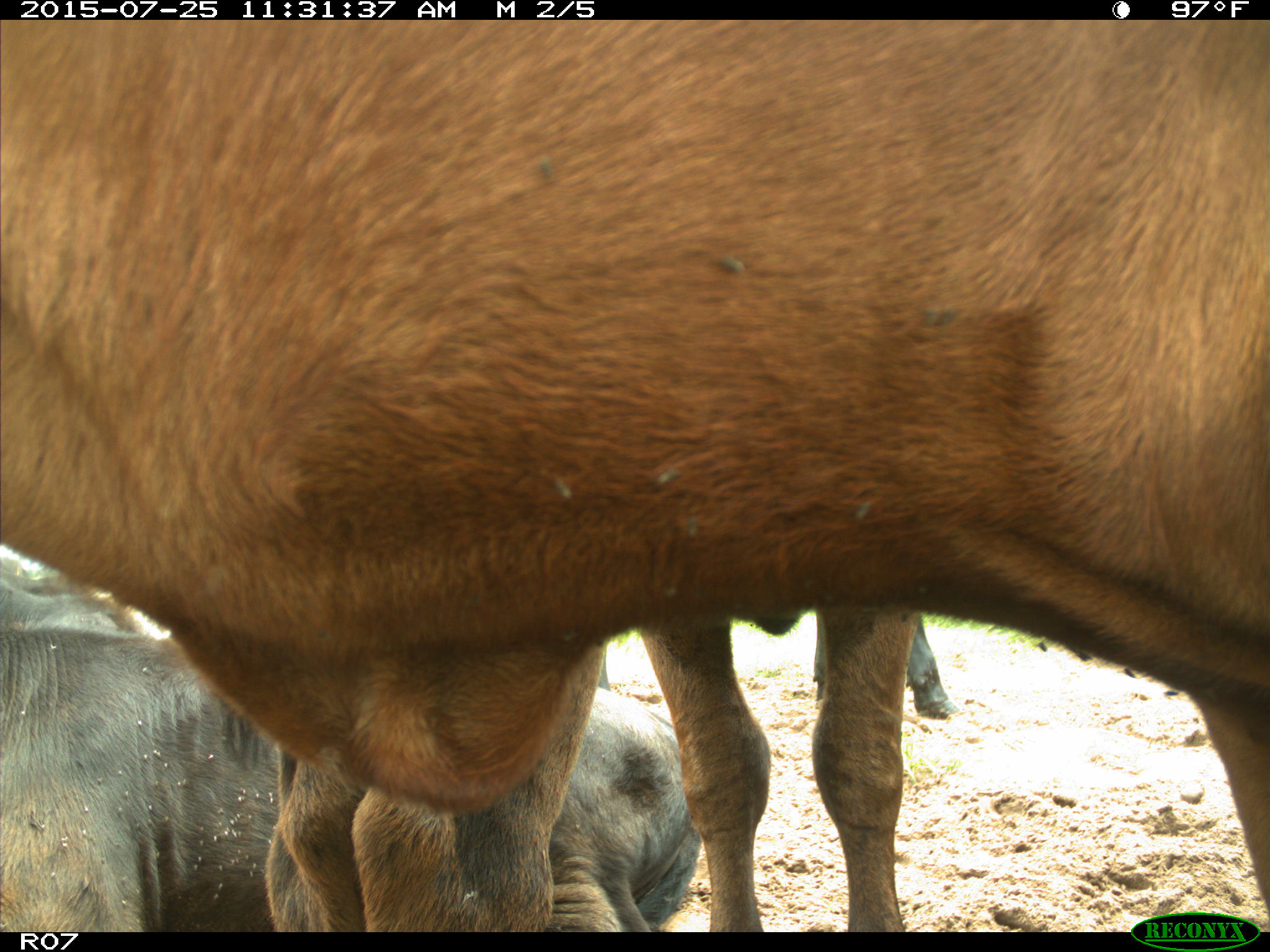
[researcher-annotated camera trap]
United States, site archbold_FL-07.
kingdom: Animalia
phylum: Chordata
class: Mammalia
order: Artiodactyla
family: Bovidae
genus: Bos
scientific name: Bos taurus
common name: domestic cow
Bos taurus (domestic cow).